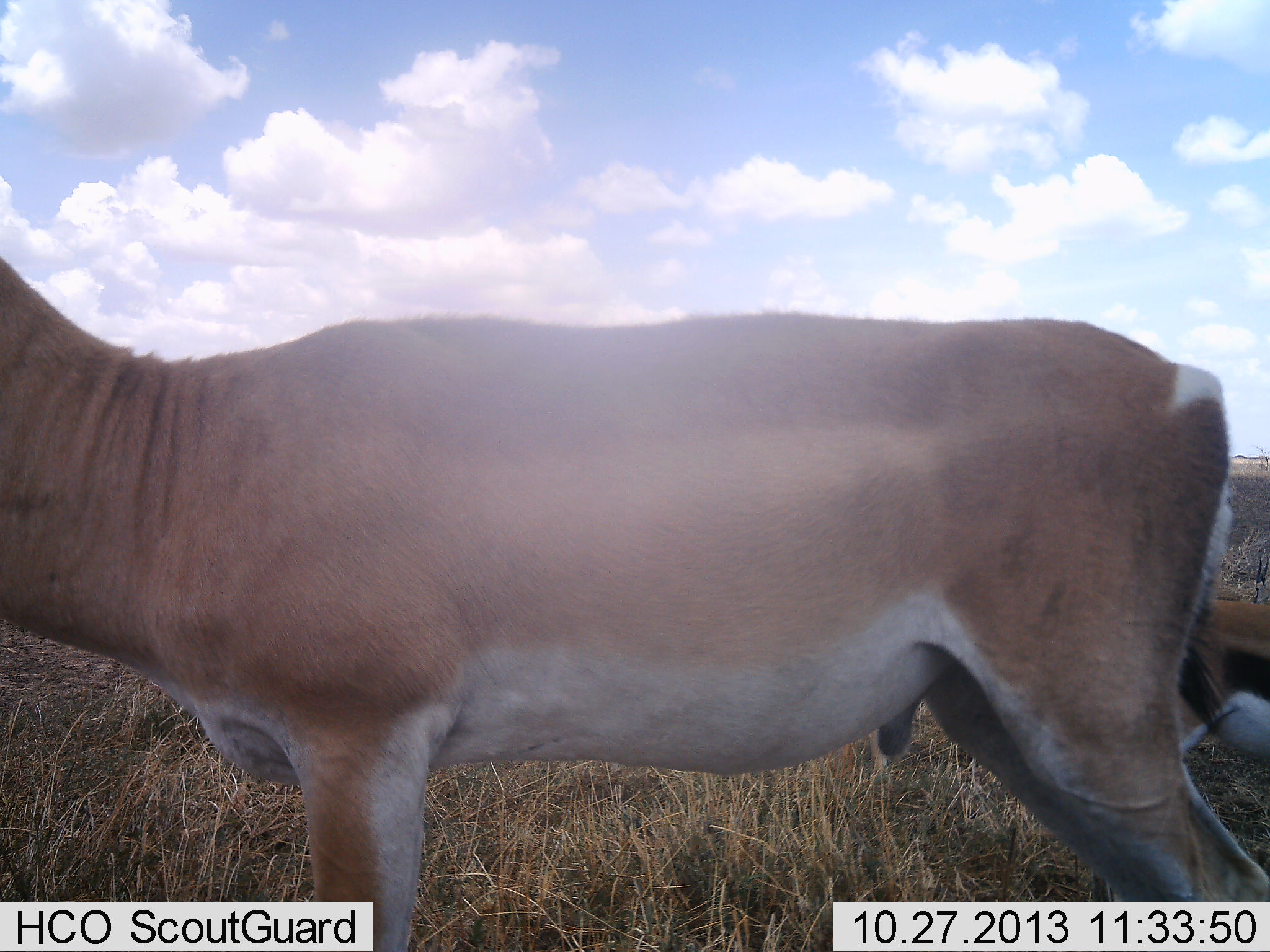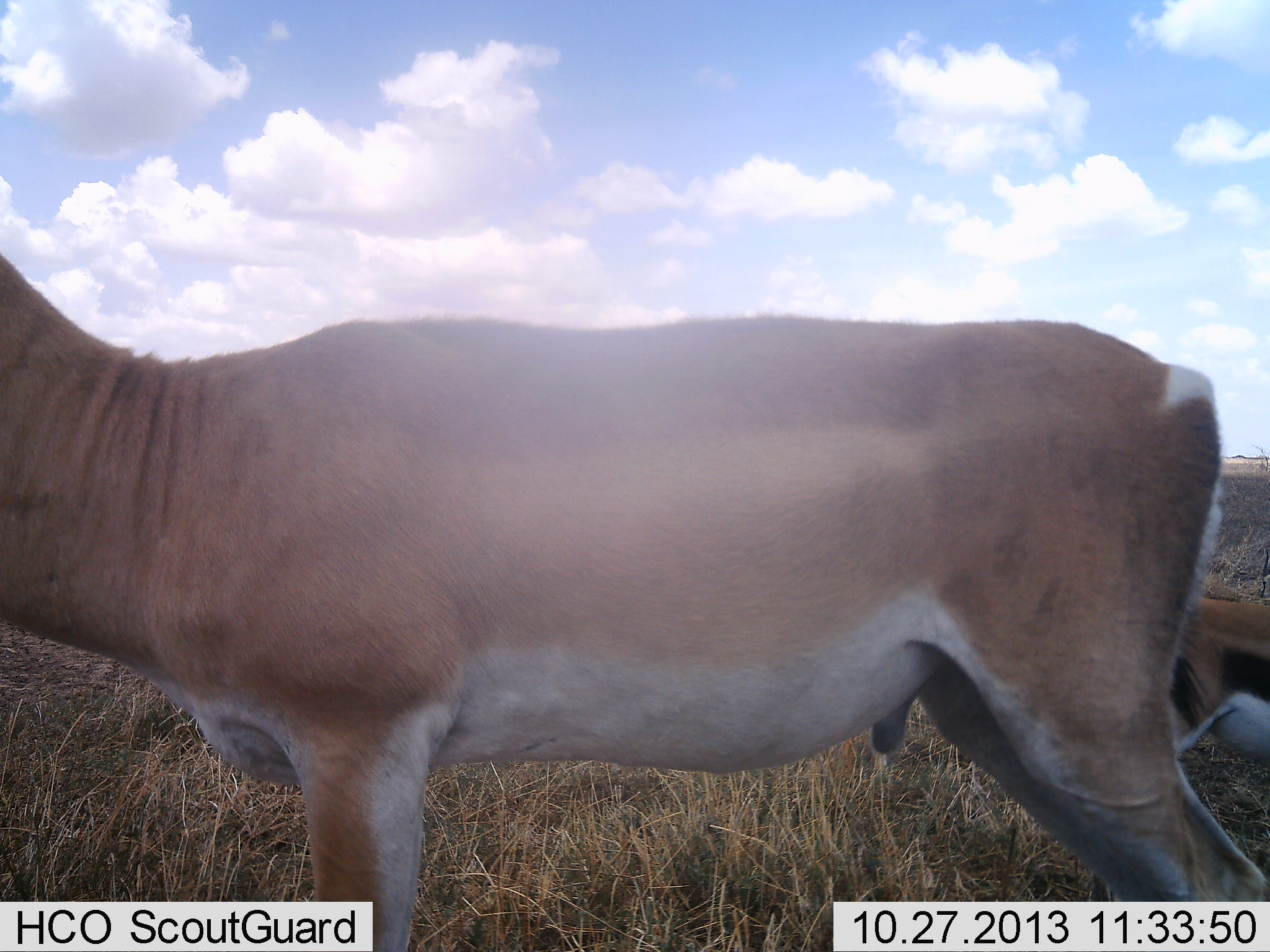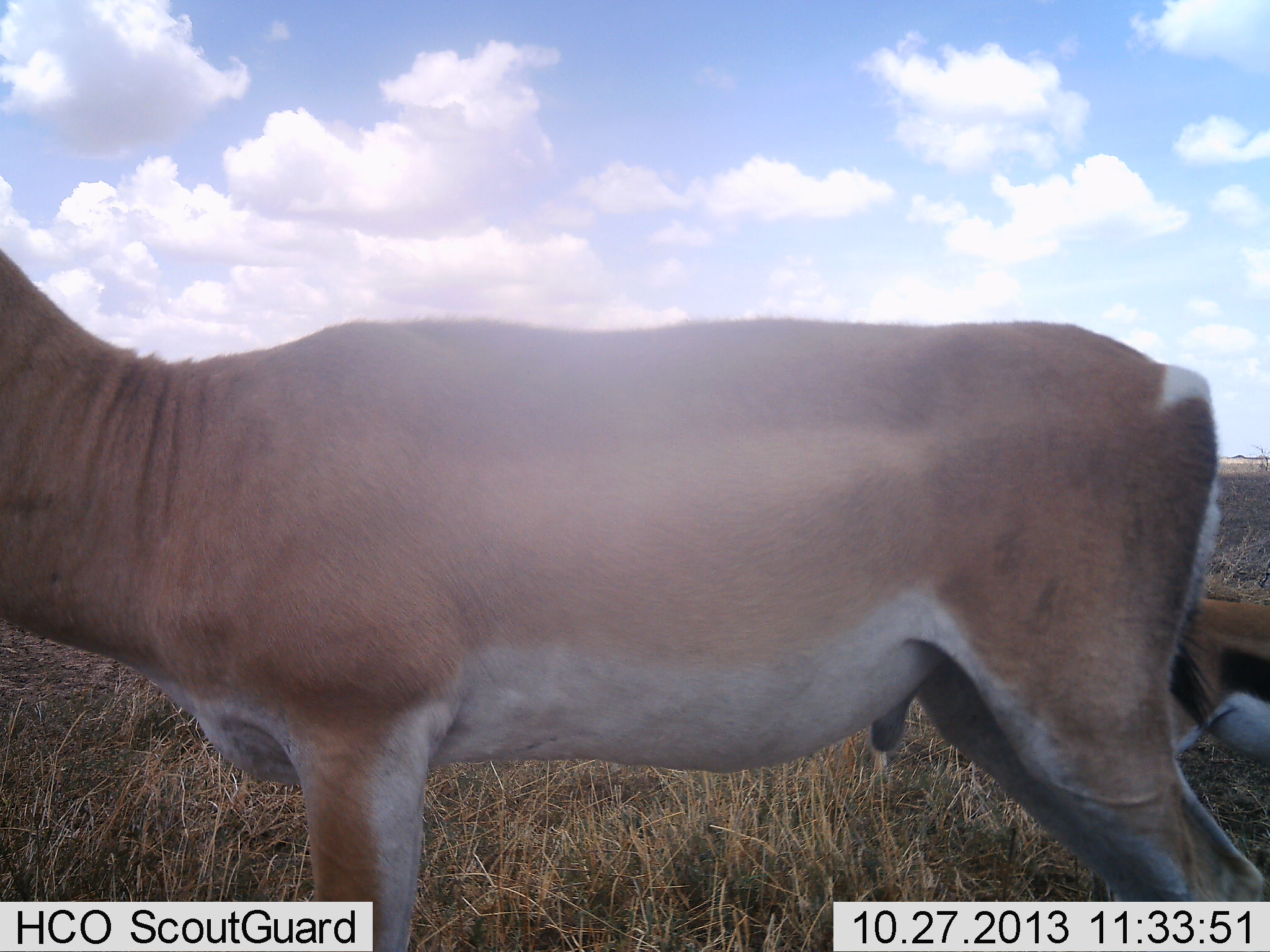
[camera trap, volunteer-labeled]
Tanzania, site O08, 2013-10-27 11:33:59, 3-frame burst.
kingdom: Animalia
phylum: Chordata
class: Mammalia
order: Artiodactyla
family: Bovidae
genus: Nanger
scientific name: Nanger granti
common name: grant's gazelle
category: gazellegrants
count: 1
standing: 100%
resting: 6%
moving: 0%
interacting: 0%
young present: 6%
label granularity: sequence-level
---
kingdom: Animalia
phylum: Chordata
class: Mammalia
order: Artiodactyla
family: Bovidae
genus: Eudorcas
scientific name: Eudorcas thomsonii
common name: thomson's gazelle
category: gazellethomsons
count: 1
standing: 100%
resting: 0%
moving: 0%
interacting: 0%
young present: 0%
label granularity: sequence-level